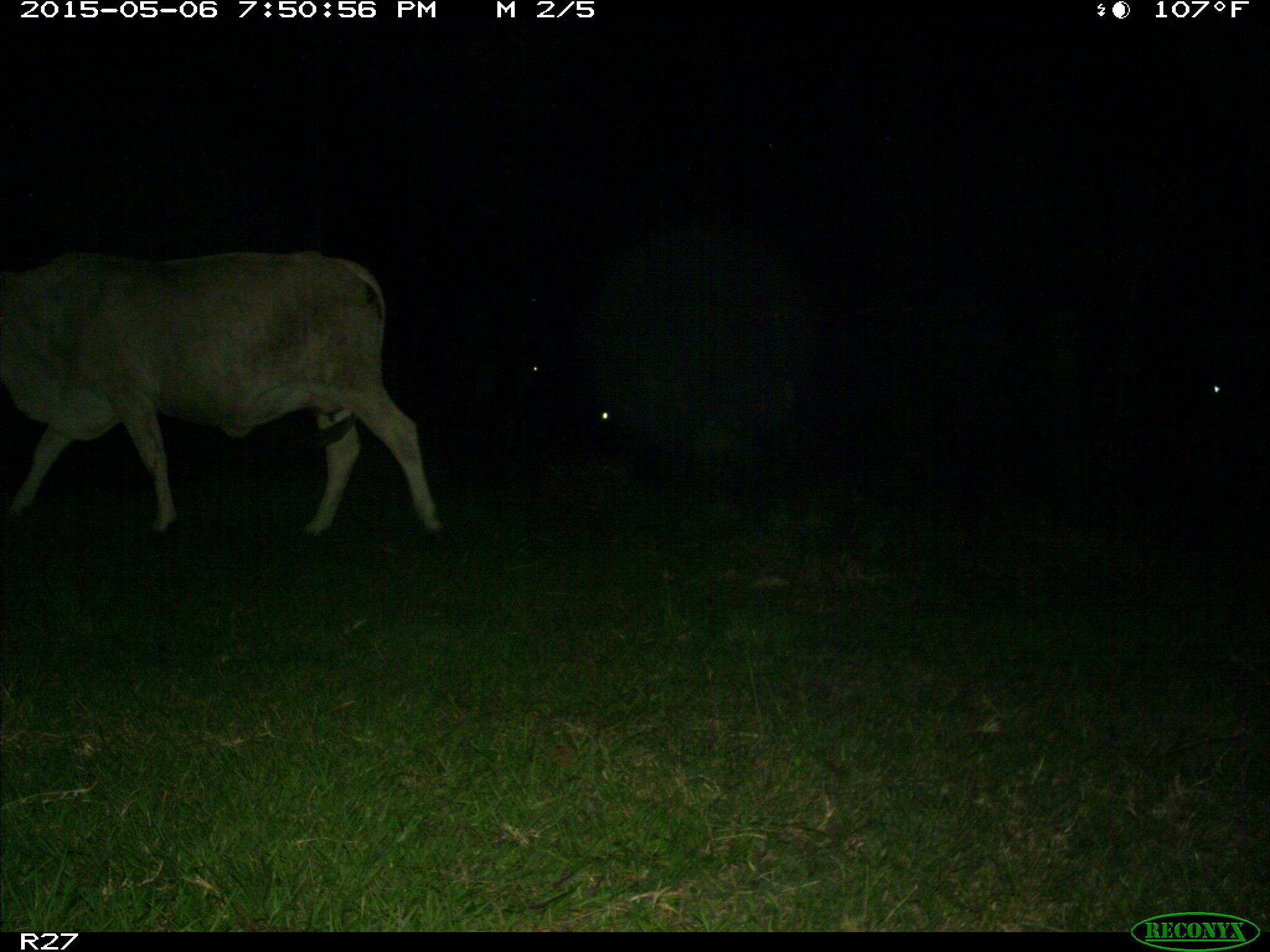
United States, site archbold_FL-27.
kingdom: Animalia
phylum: Chordata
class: Mammalia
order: Artiodactyla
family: Bovidae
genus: Bos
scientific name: Bos taurus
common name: domestic cow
Bos taurus (domestic cow).